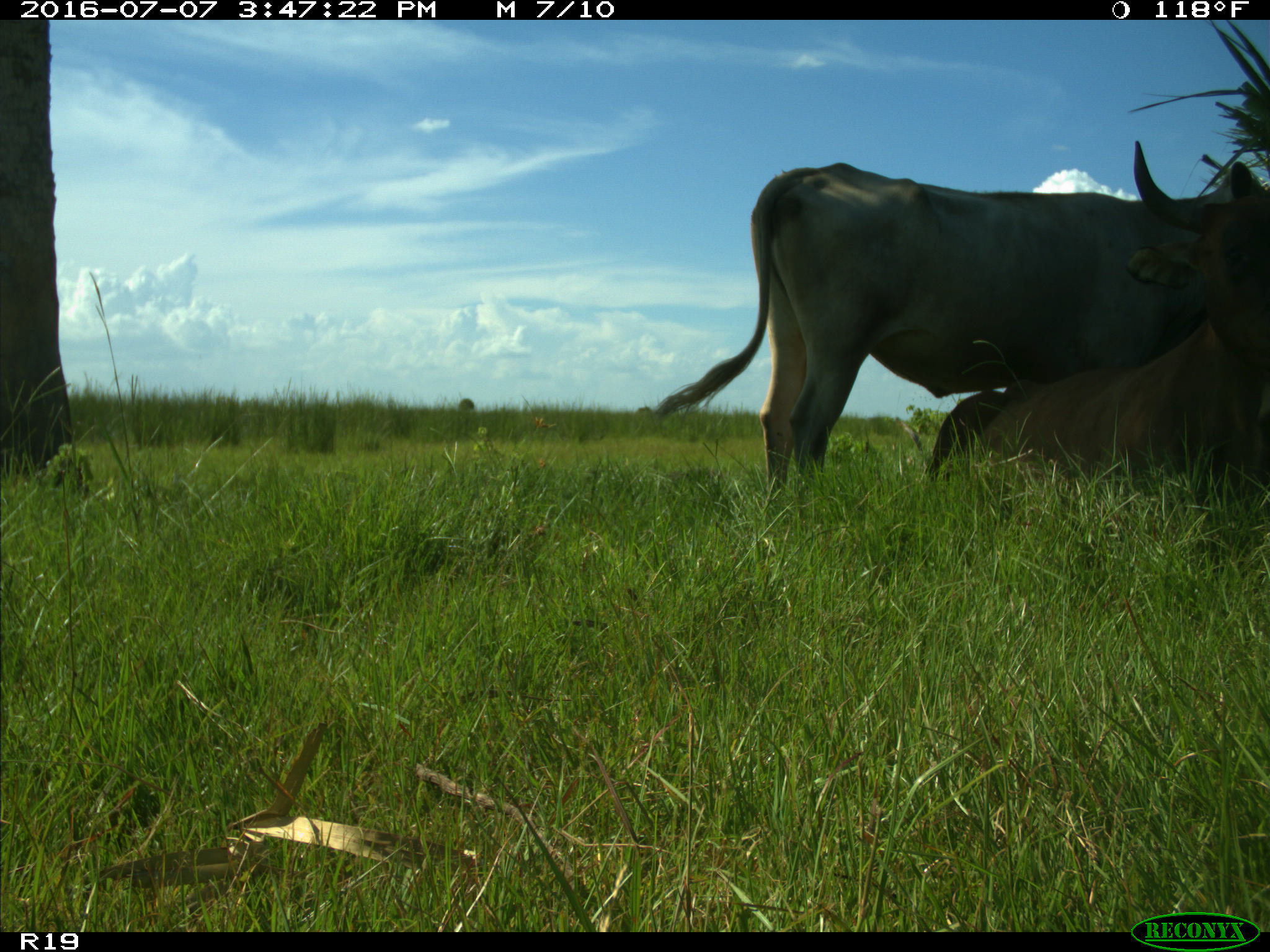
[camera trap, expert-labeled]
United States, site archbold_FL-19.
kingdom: Animalia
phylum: Chordata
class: Mammalia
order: Artiodactyla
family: Bovidae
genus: Bos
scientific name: Bos taurus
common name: domestic cow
Bos taurus (domestic cow).